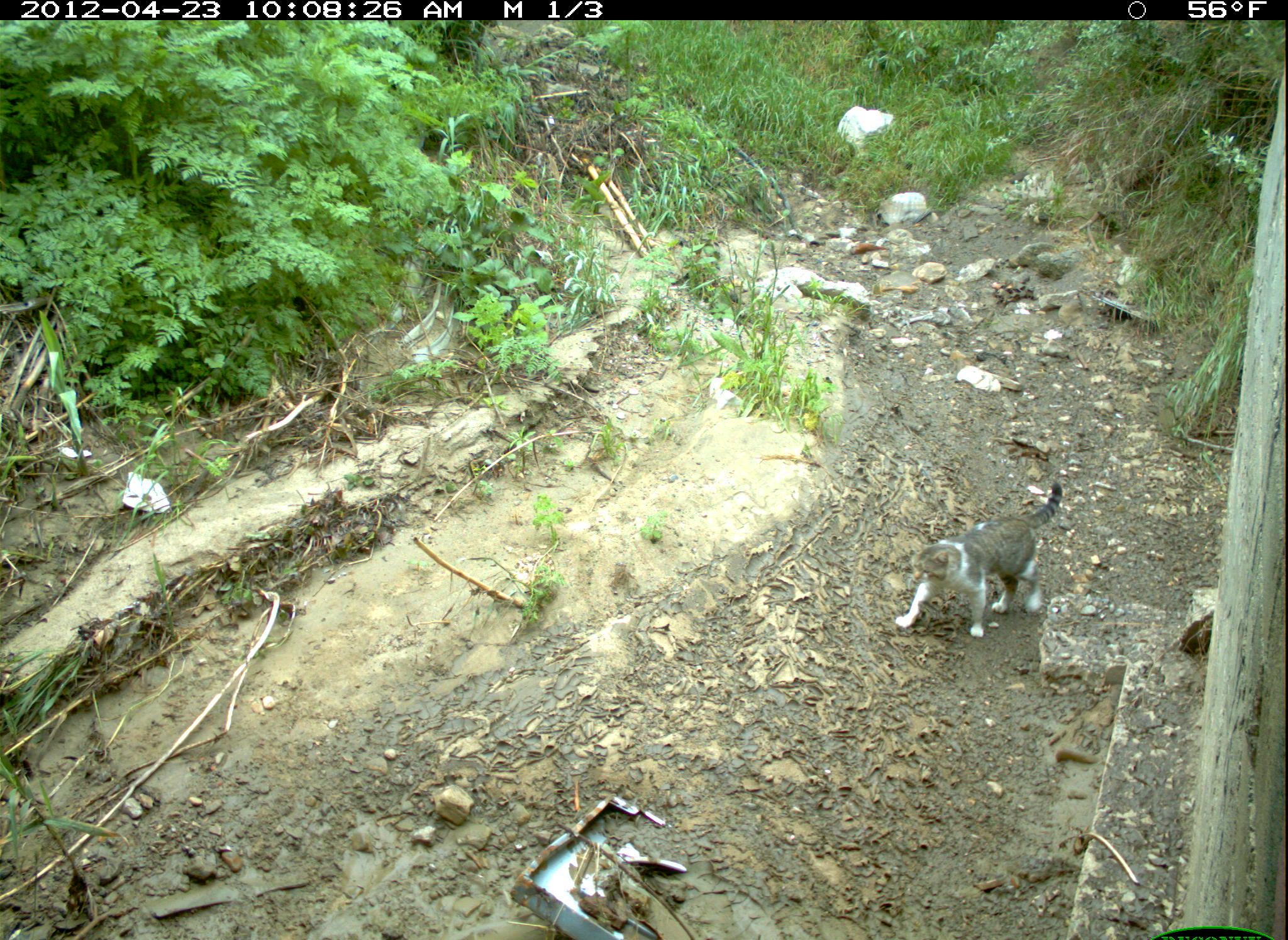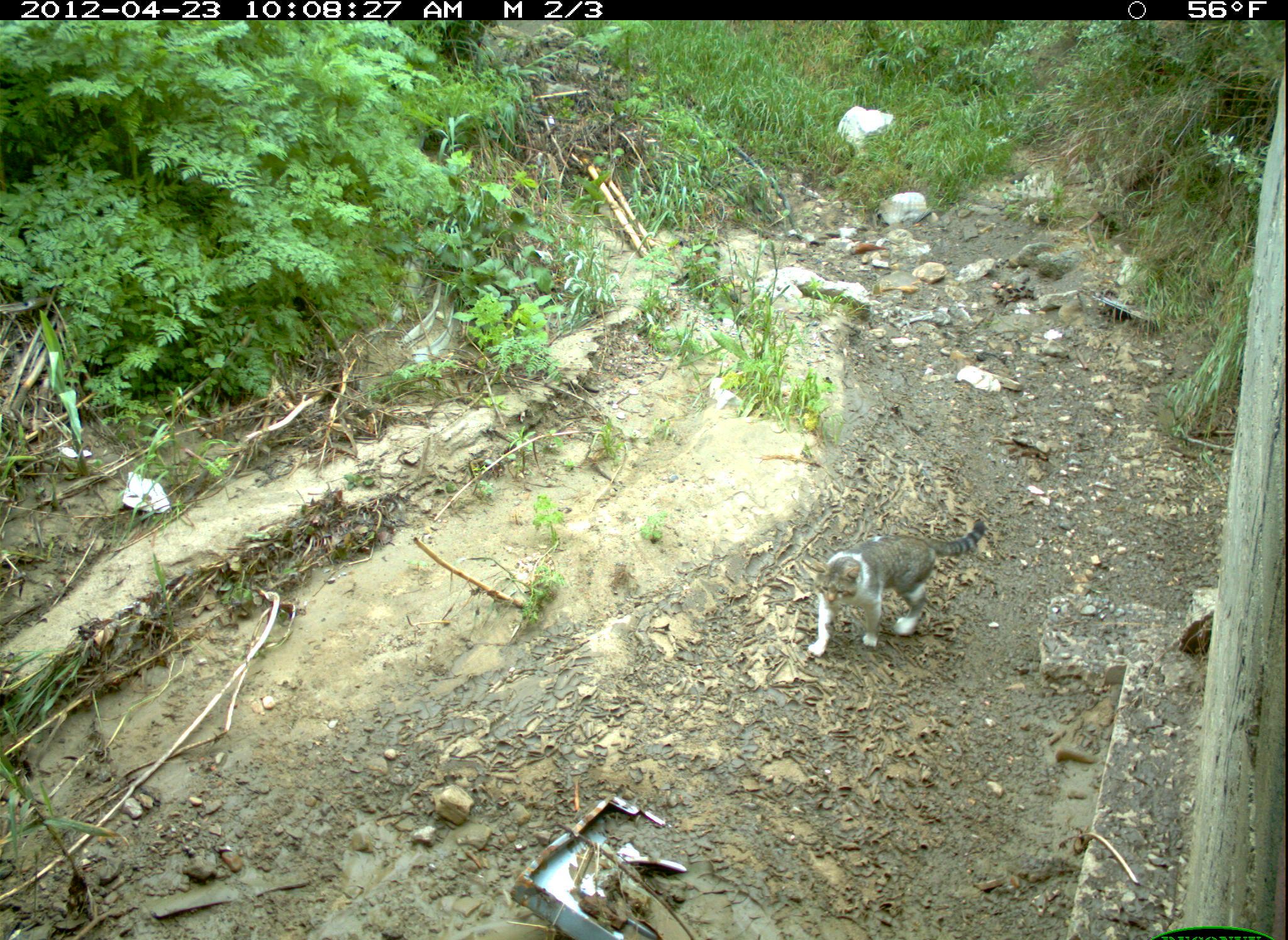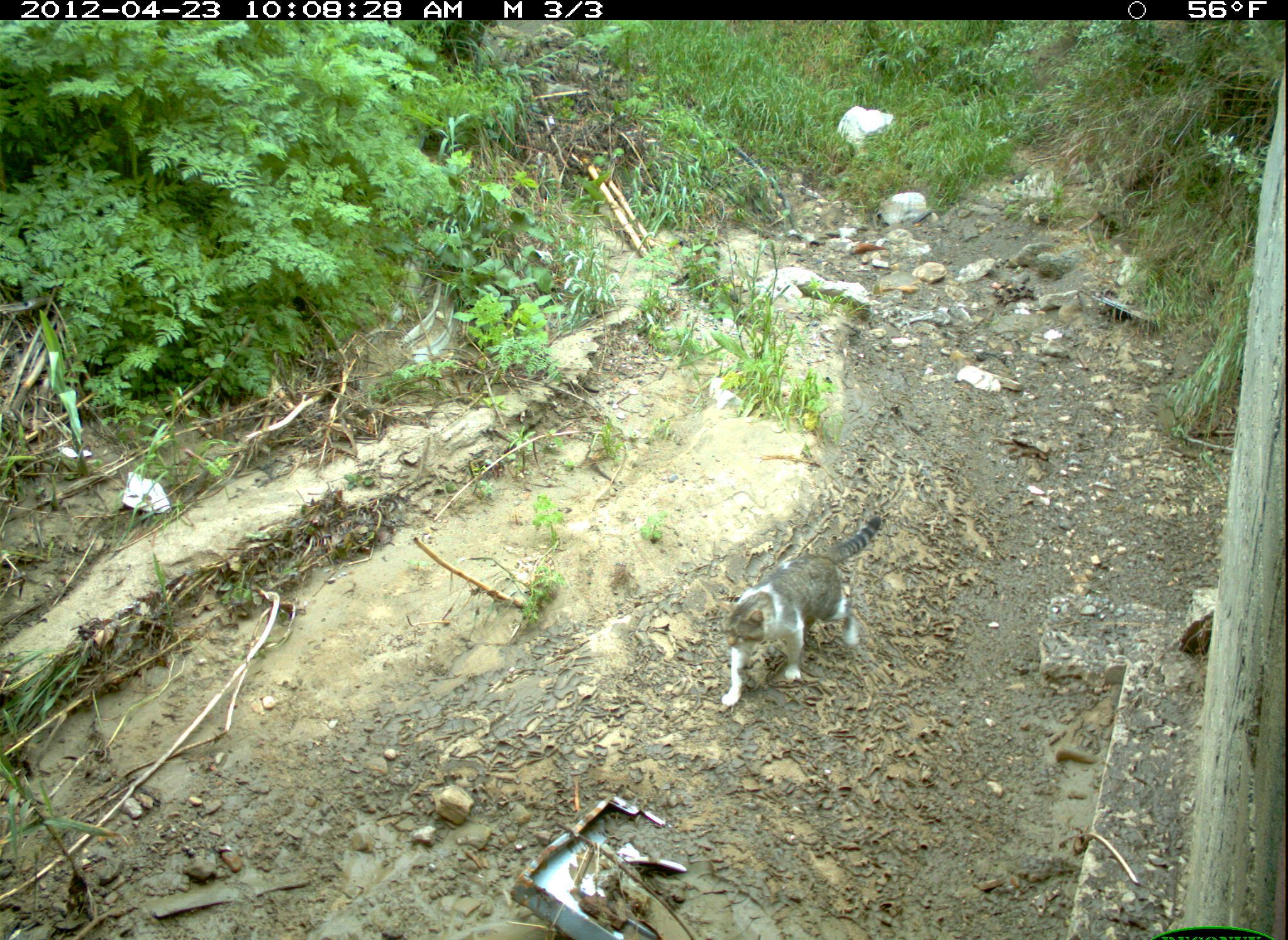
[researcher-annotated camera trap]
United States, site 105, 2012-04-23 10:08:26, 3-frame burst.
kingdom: Animalia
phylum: Chordata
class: Mammalia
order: Carnivora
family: Felidae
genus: Felis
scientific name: Felis catus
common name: cat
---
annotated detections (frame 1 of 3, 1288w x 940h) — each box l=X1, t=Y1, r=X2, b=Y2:
cat: l=881, t=483, r=1075, b=652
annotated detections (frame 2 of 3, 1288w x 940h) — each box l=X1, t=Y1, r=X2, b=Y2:
cat: l=795, t=514, r=1001, b=662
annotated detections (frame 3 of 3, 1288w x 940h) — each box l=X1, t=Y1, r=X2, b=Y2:
cat: l=697, t=515, r=900, b=709